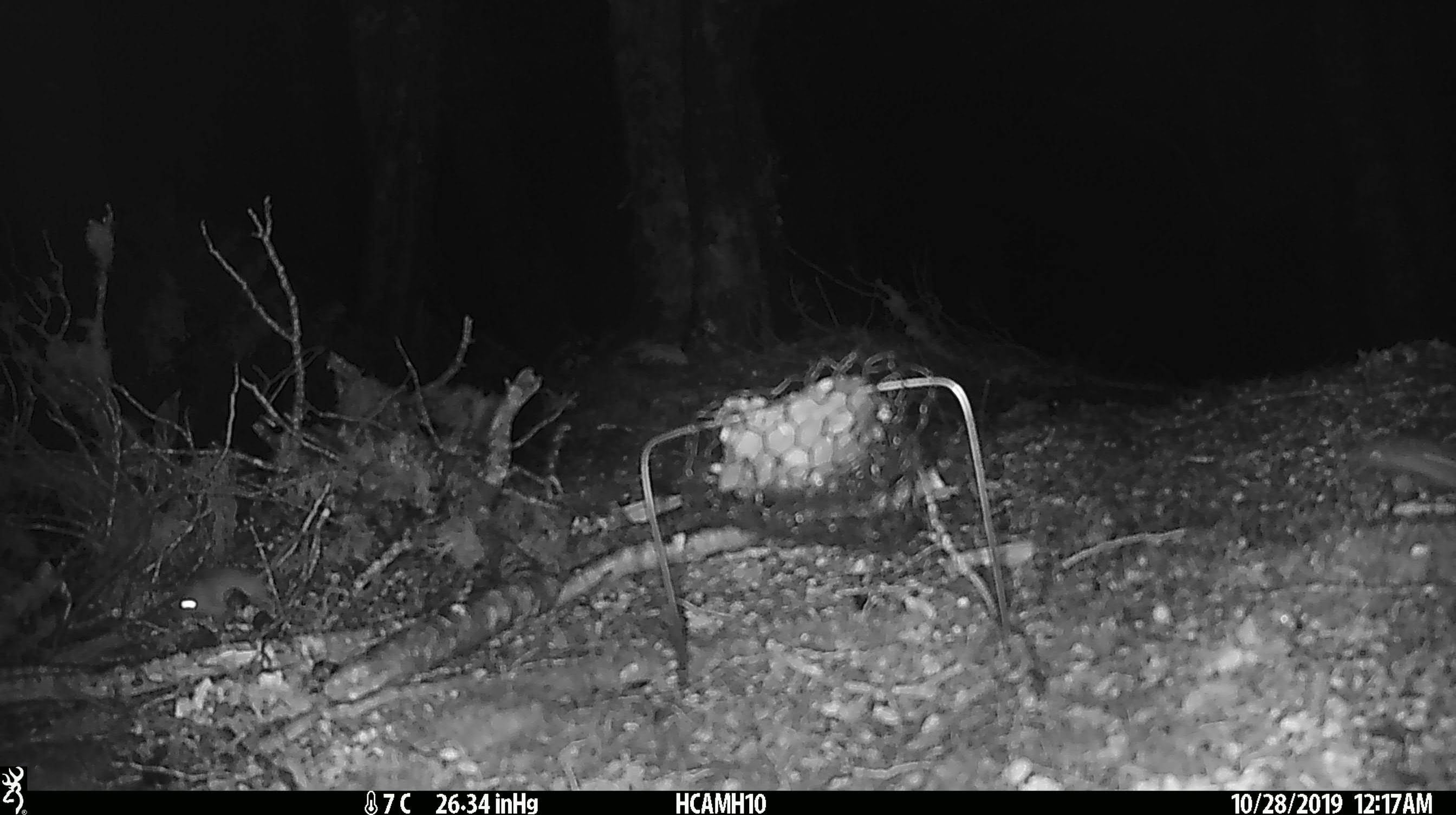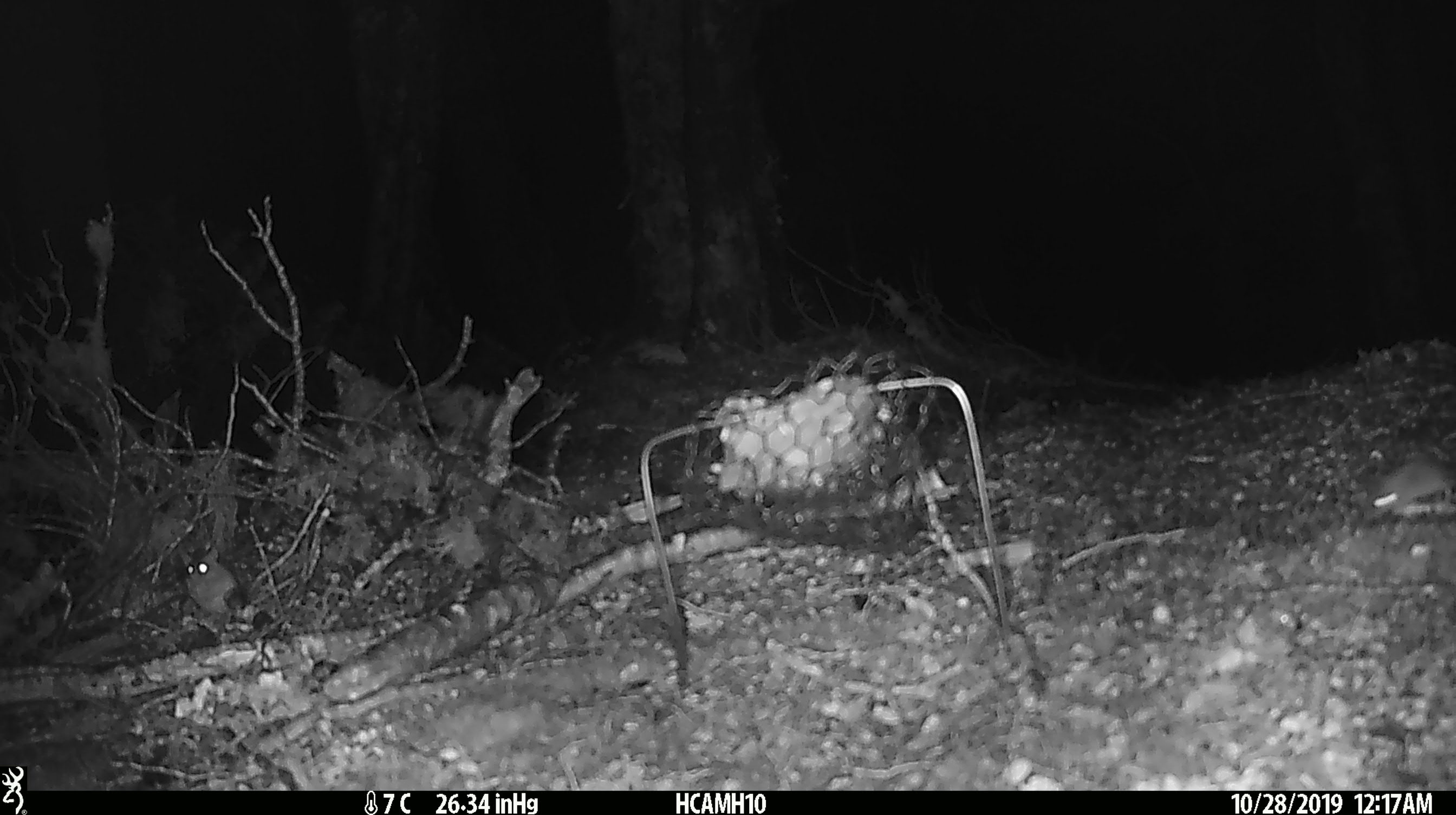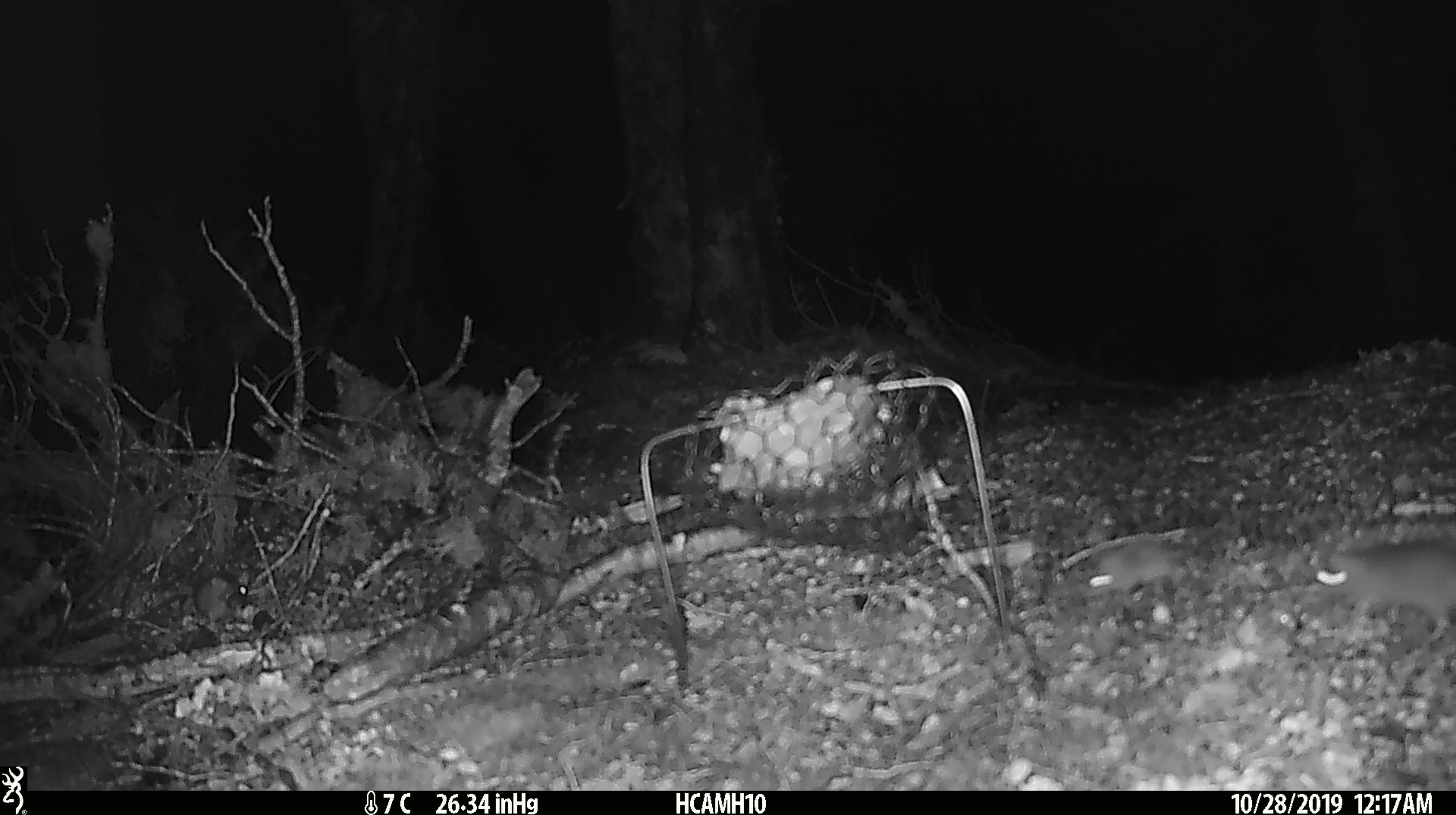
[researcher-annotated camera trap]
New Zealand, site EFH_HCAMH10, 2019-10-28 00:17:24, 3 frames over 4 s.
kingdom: Animalia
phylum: Chordata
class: Mammalia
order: Rodentia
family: Muridae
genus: Mus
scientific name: Mus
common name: mouse